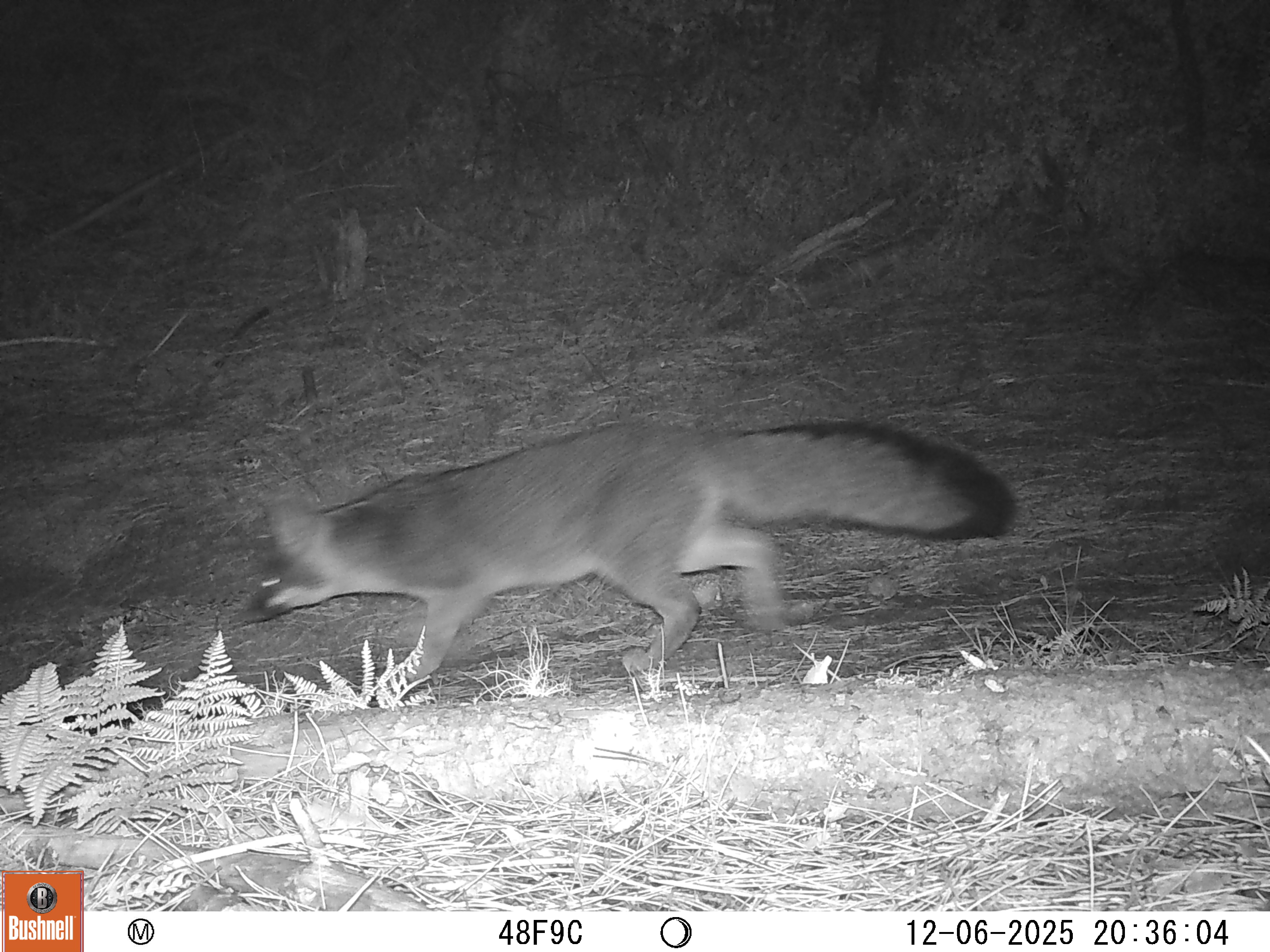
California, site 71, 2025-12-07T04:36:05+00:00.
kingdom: Animalia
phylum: Chordata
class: Mammalia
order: Carnivora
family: Canidae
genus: Urocyon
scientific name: Urocyon cinereoargenteus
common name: gray fox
Gray fox (Urocyon cinereoargenteus).